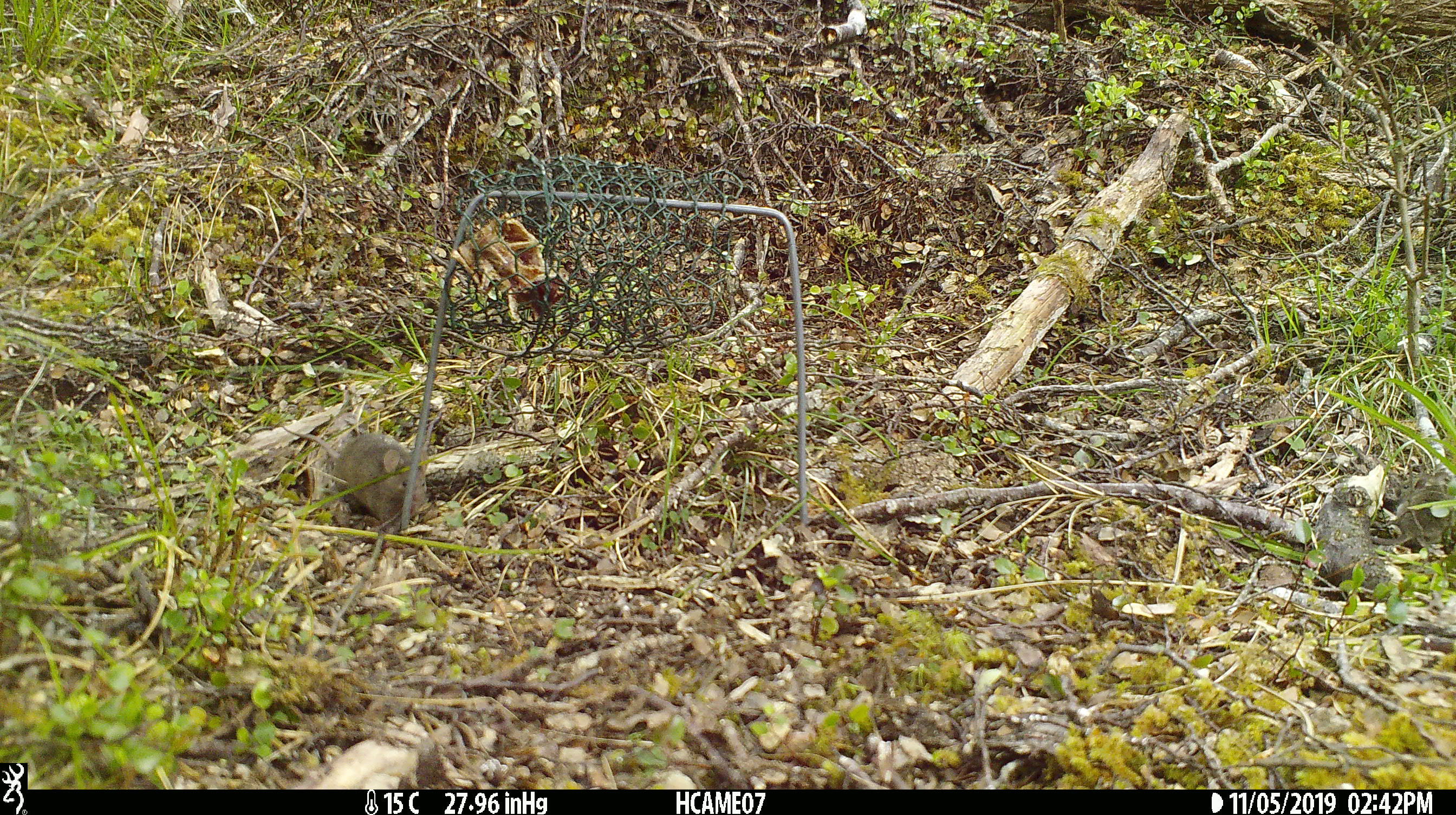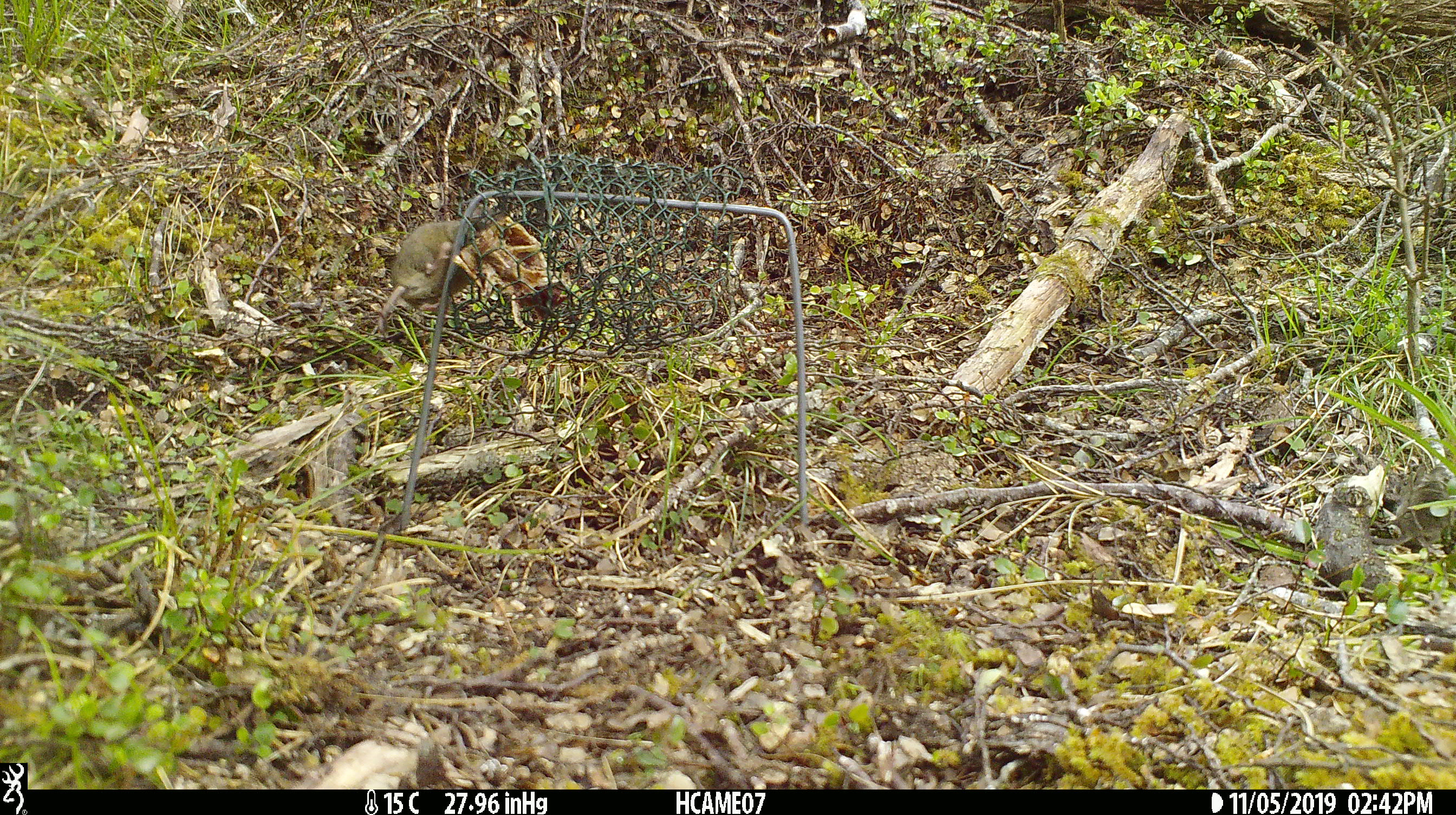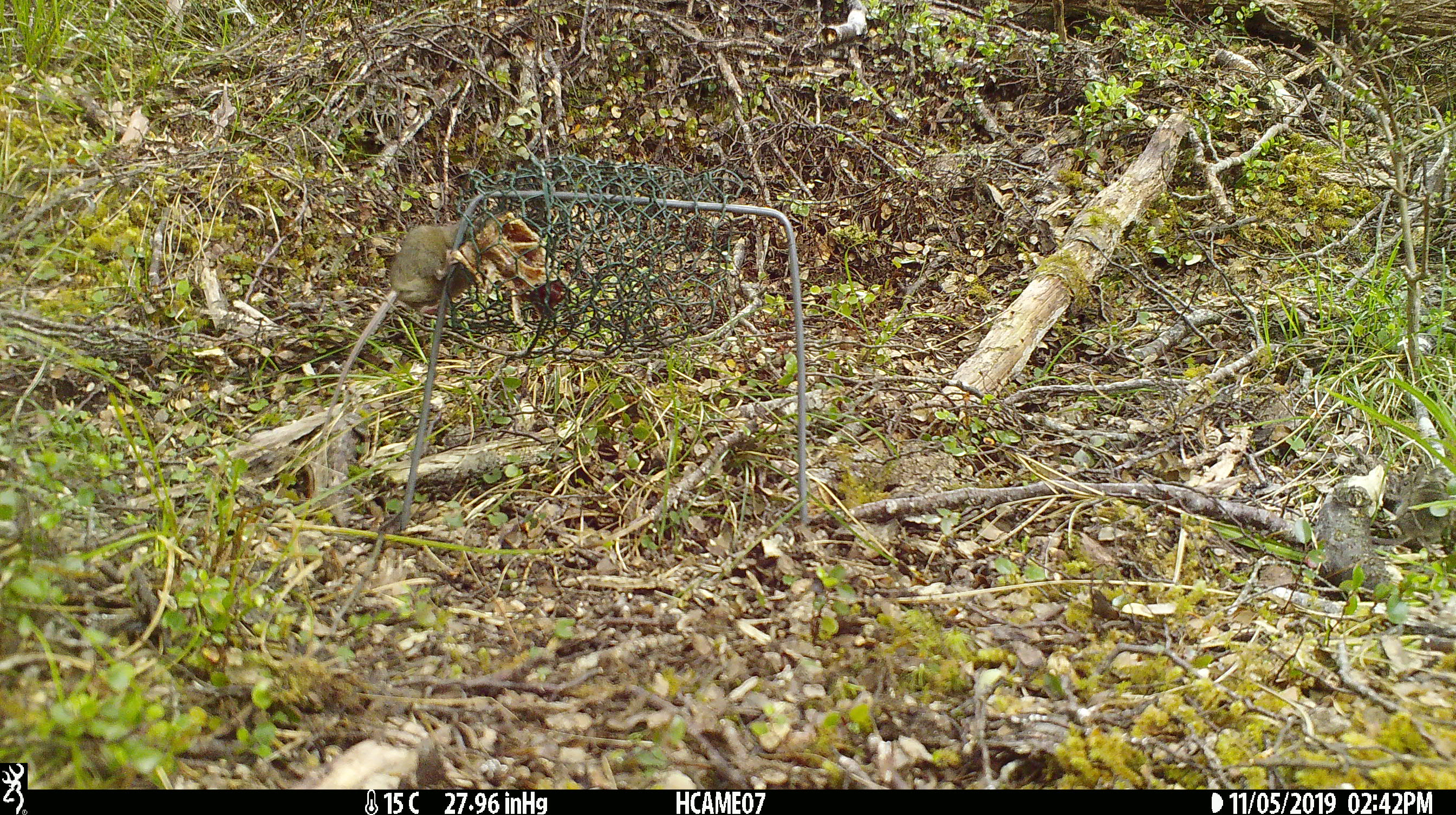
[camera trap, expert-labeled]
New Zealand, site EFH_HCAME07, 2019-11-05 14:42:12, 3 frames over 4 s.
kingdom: Animalia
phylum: Chordata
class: Mammalia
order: Rodentia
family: Muridae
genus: Mus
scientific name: Mus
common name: mouse